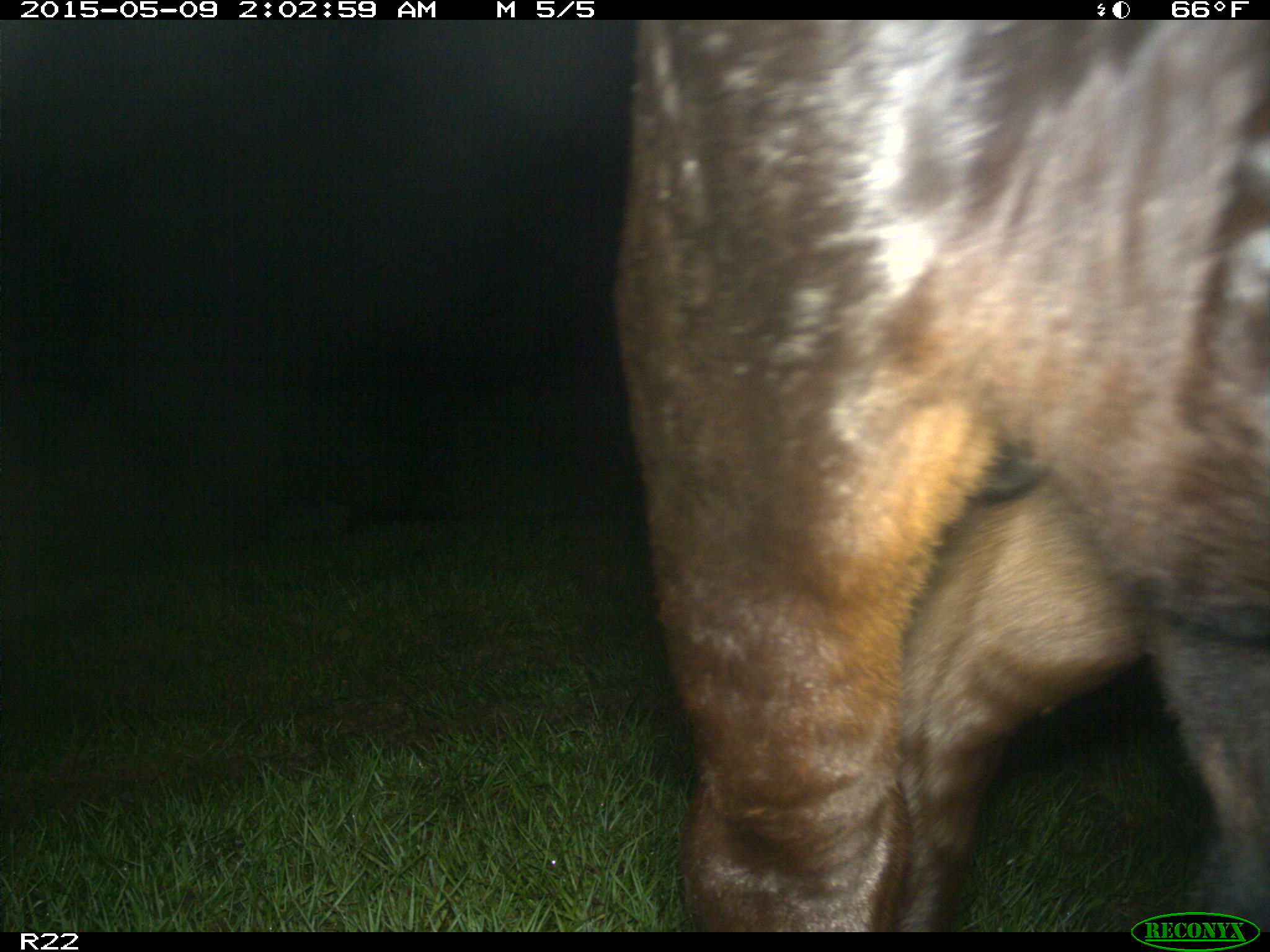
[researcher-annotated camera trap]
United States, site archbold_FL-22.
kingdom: Animalia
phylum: Chordata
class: Mammalia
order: Artiodactyla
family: Bovidae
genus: Bos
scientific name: Bos taurus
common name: domestic cow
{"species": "Bos taurus (domestic cow)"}